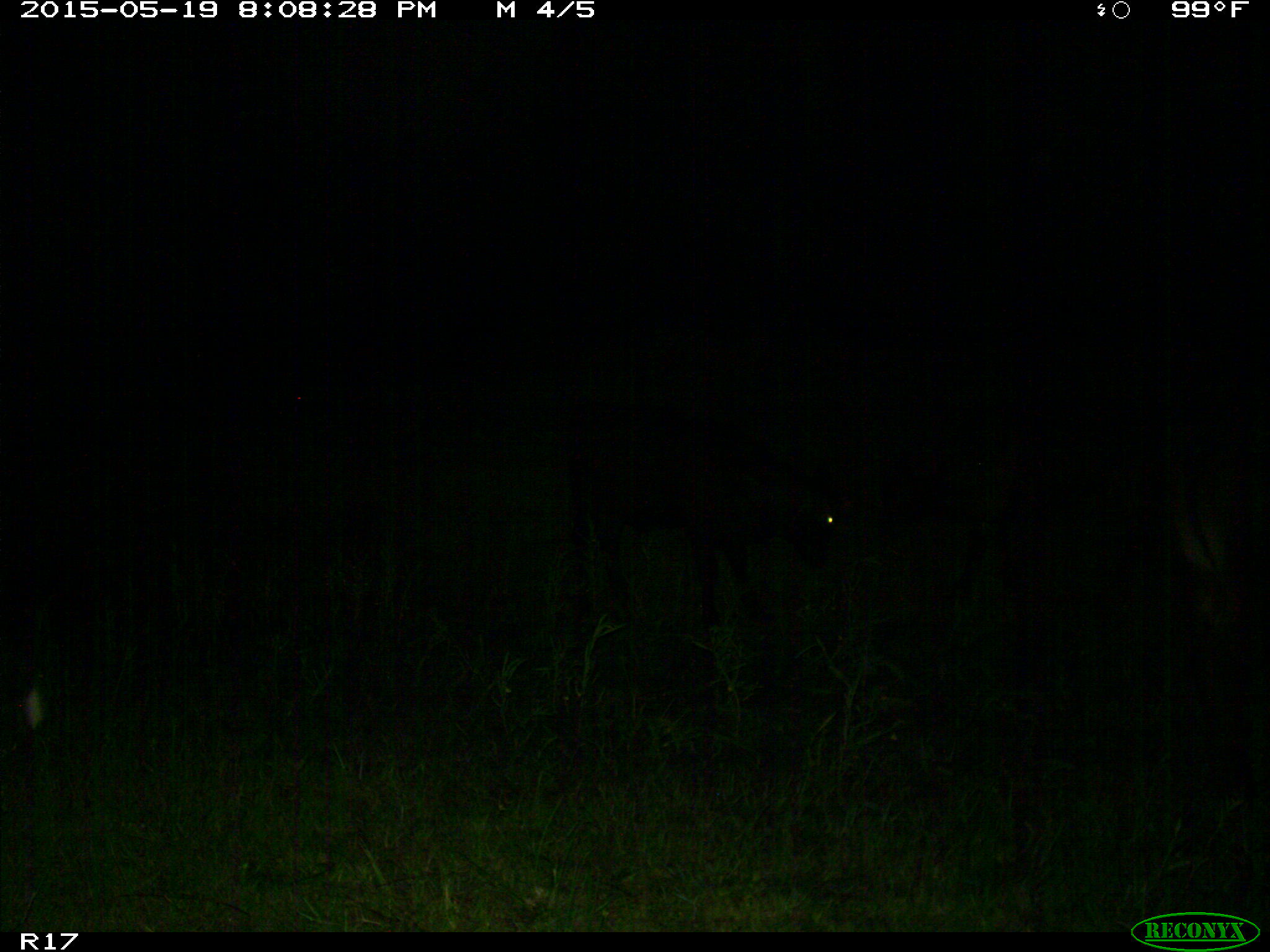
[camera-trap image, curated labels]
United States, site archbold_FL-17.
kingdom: Animalia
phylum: Chordata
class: Mammalia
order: Artiodactyla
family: Bovidae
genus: Bos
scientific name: Bos taurus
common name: domestic cow